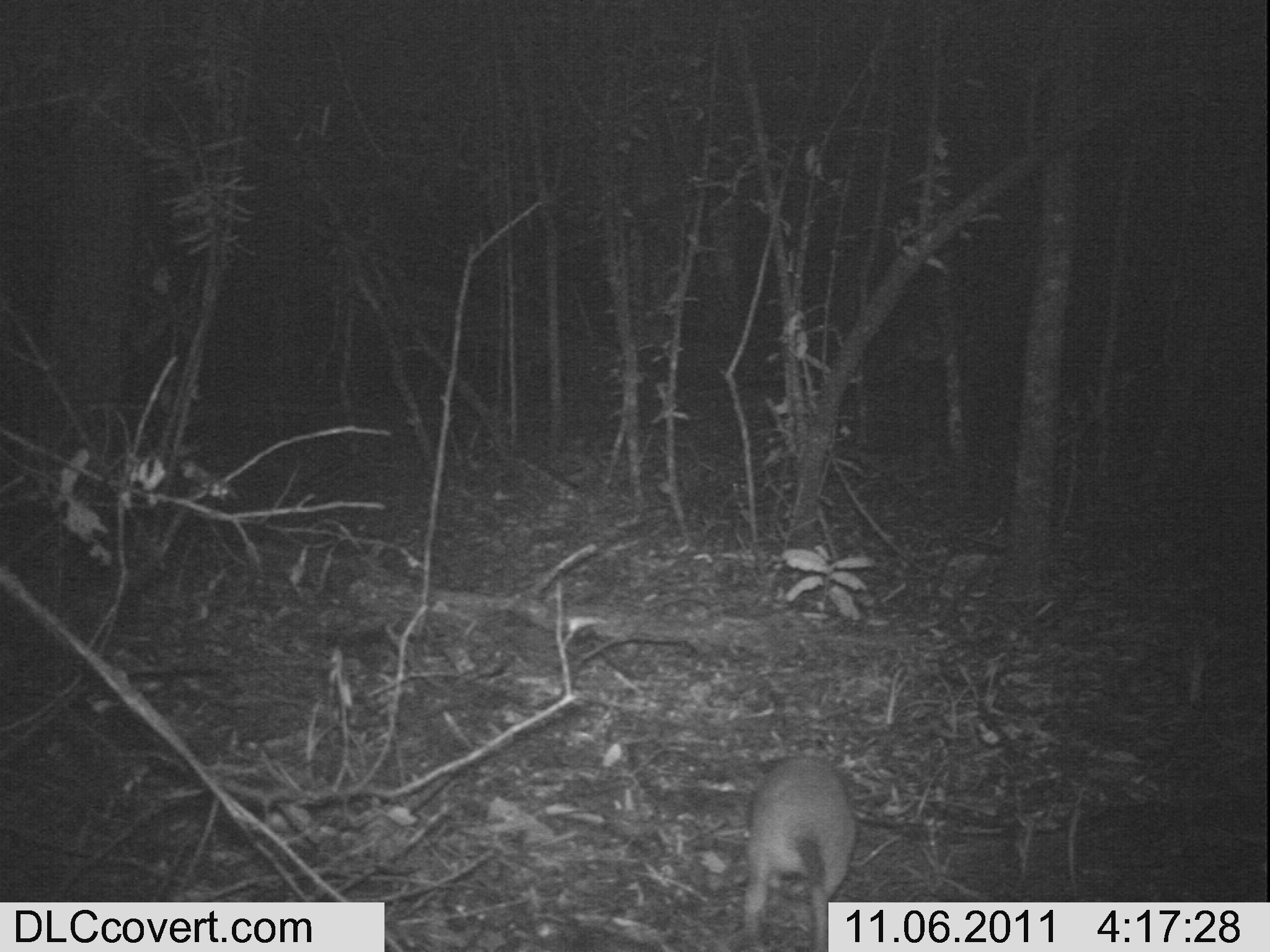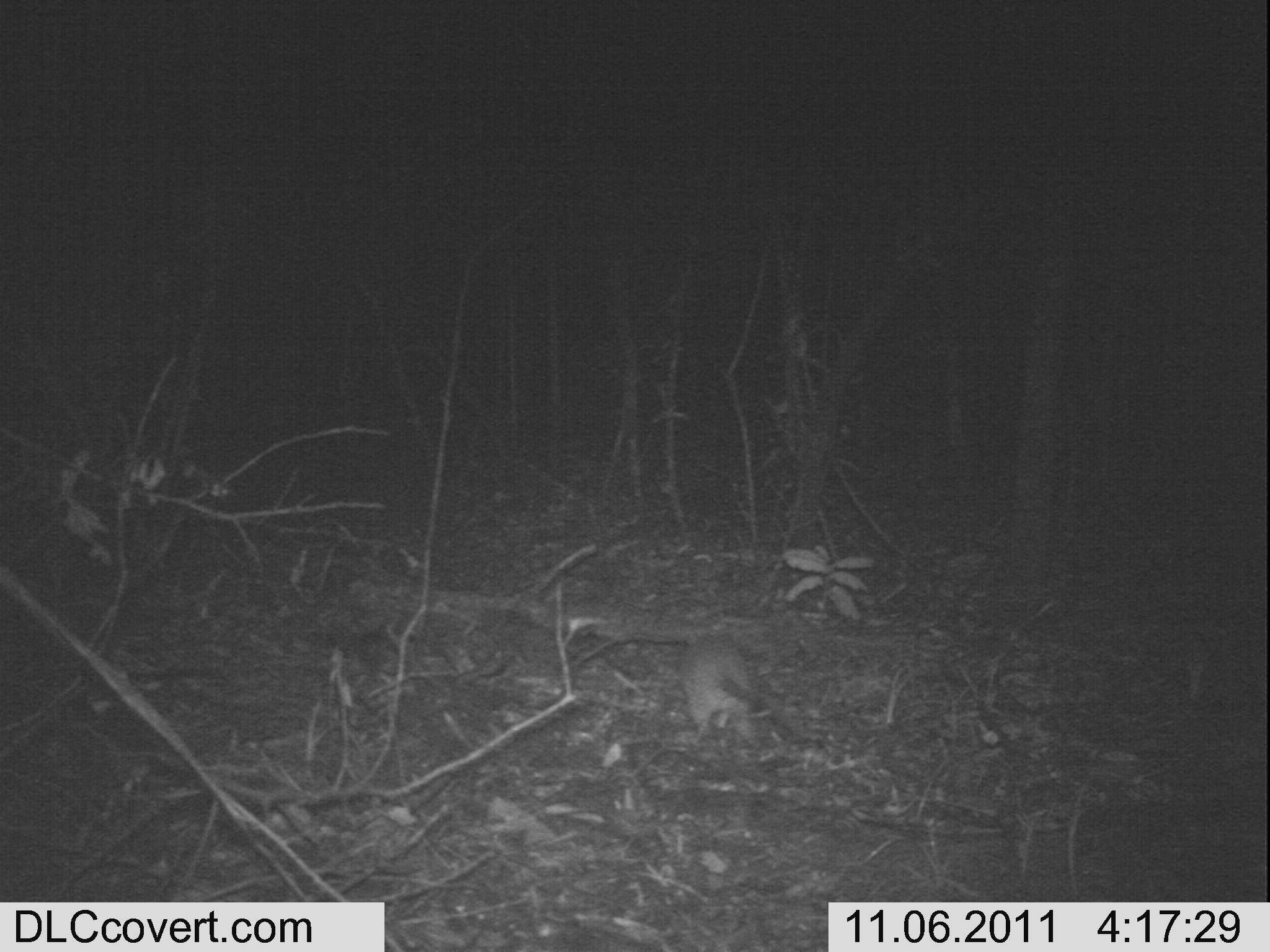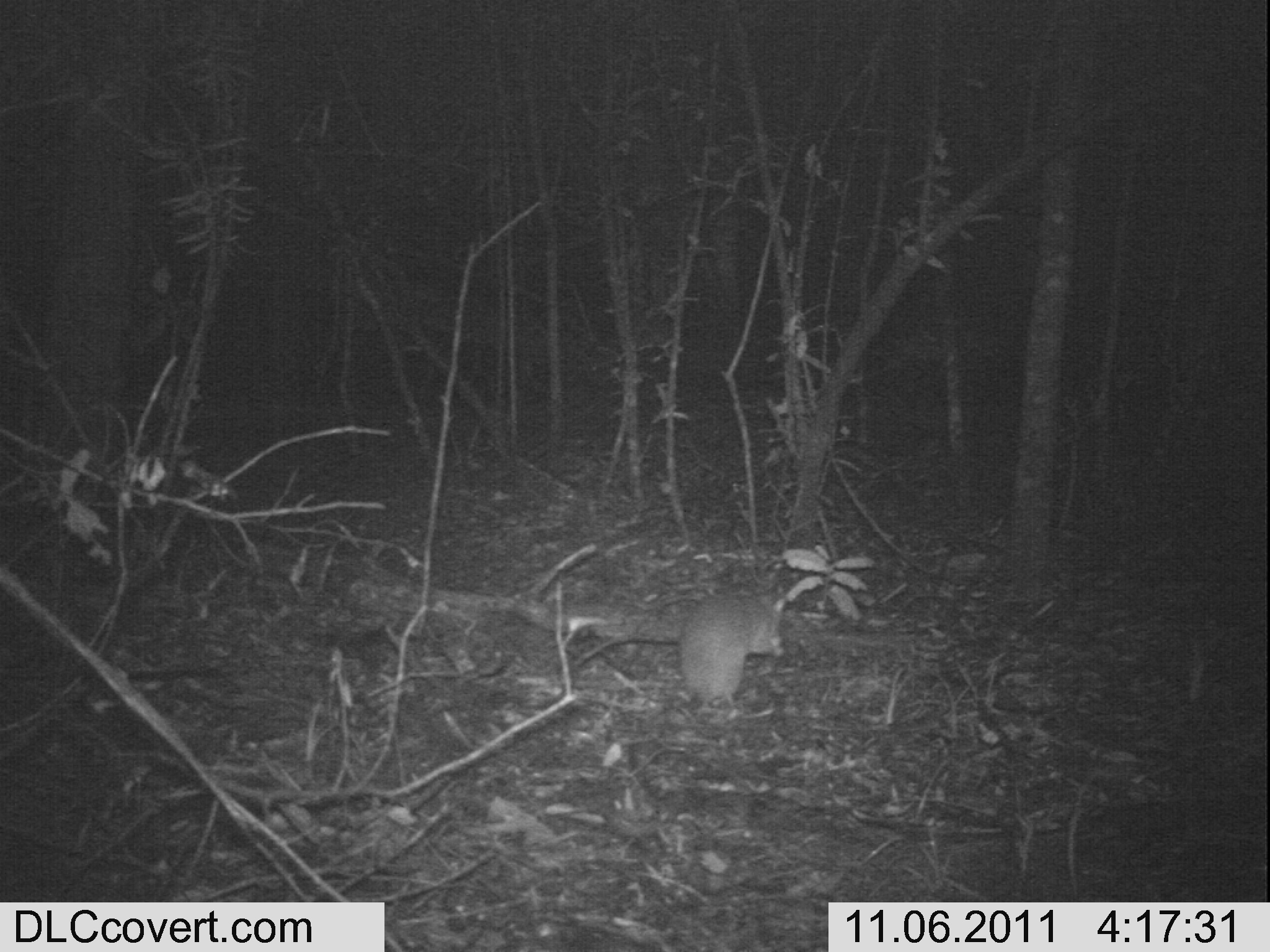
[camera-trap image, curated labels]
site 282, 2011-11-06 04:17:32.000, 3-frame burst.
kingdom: Animalia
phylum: Chordata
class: Mammalia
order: Rodentia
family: Thryonomyidae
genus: Thryonomys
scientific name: Thryonomys gregorianus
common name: lesser cane rat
Thryonomys gregorianus (lesser cane rat), count 1.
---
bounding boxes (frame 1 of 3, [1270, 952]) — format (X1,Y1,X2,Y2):
thryonomys gregorianus: (743,760,855,951)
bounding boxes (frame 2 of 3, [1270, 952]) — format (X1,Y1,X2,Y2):
thryonomys gregorianus: (680,629,799,753)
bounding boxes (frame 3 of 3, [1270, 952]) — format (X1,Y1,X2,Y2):
thryonomys gregorianus: (677,591,786,713)